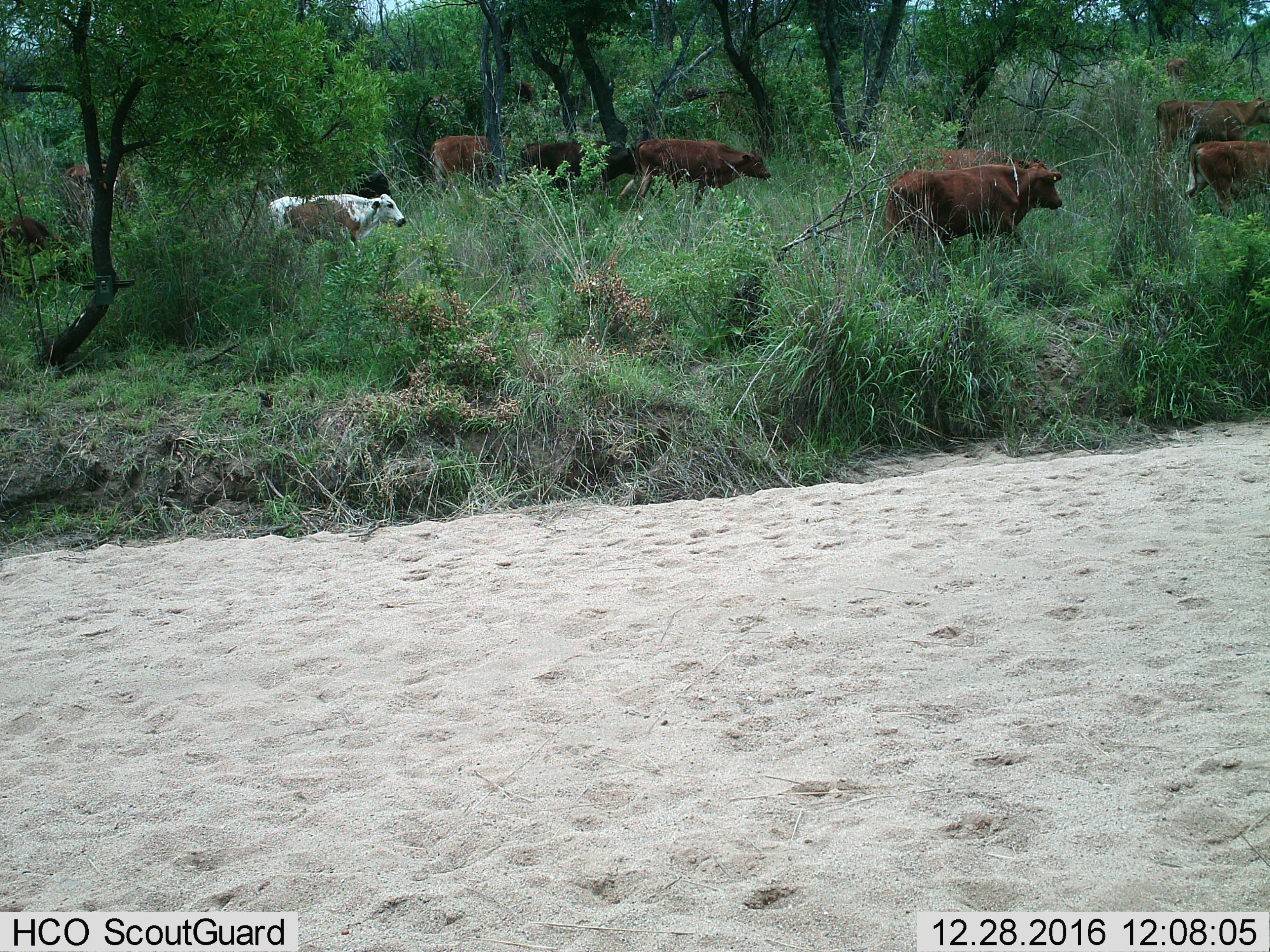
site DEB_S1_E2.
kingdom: Animalia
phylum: Chordata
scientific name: Vertebrata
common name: domestic animal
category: domesticanimal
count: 10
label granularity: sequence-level